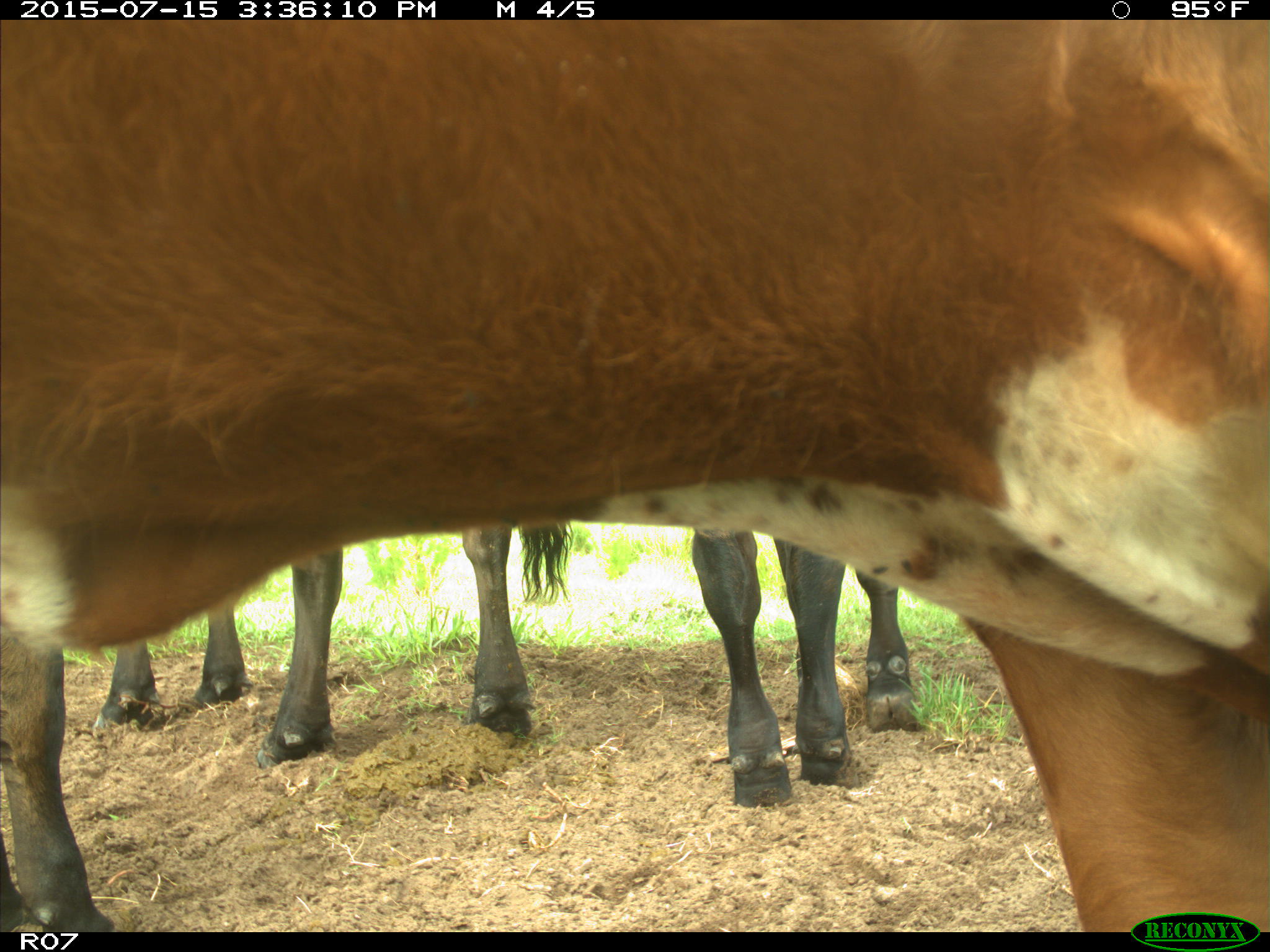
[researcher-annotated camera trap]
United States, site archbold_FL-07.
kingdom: Animalia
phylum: Chordata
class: Mammalia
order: Artiodactyla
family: Bovidae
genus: Bos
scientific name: Bos taurus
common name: domestic cow